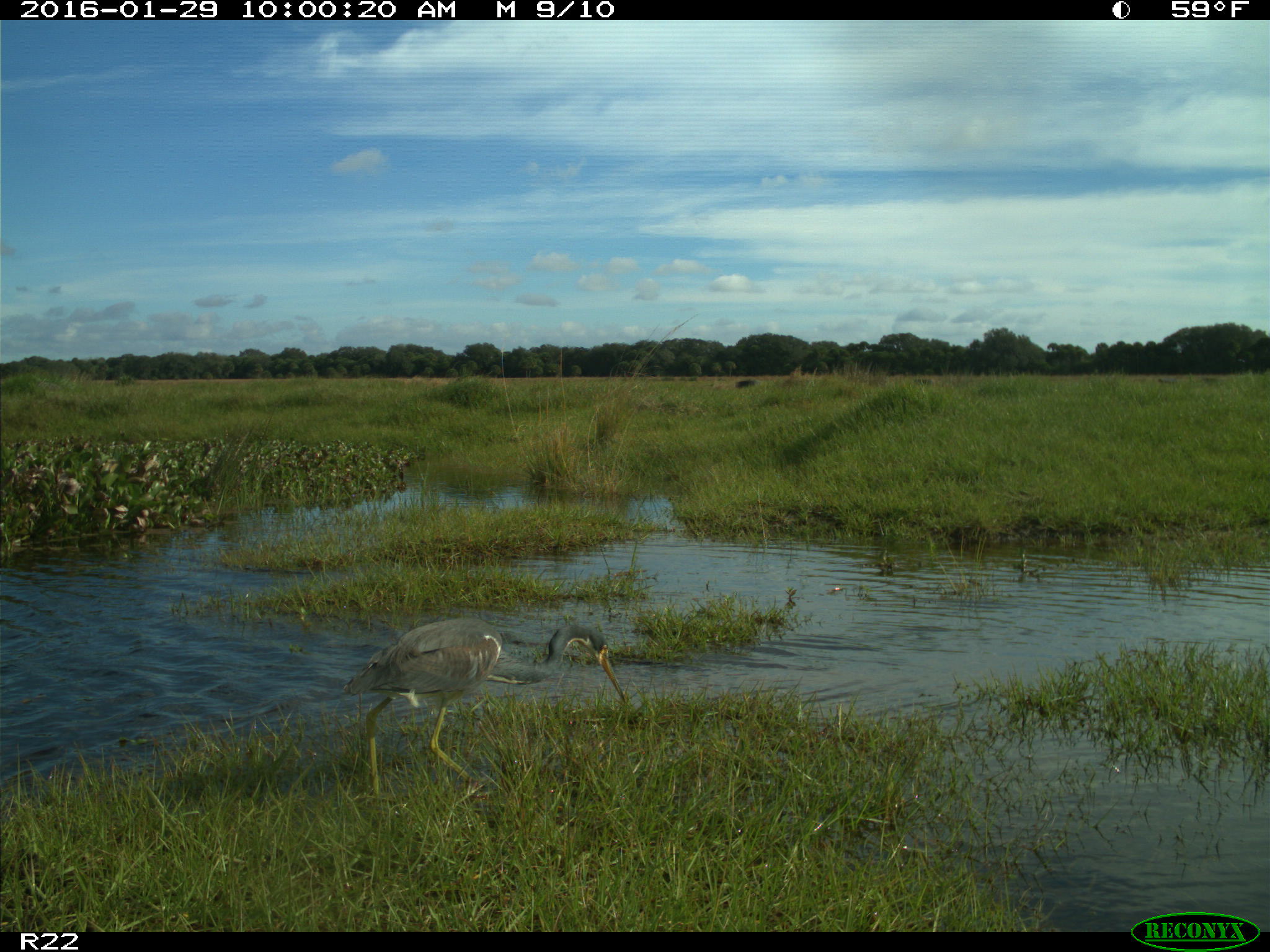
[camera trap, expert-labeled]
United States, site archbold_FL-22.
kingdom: Animalia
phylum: Chordata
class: Aves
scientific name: Aves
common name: birds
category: unidentified bird